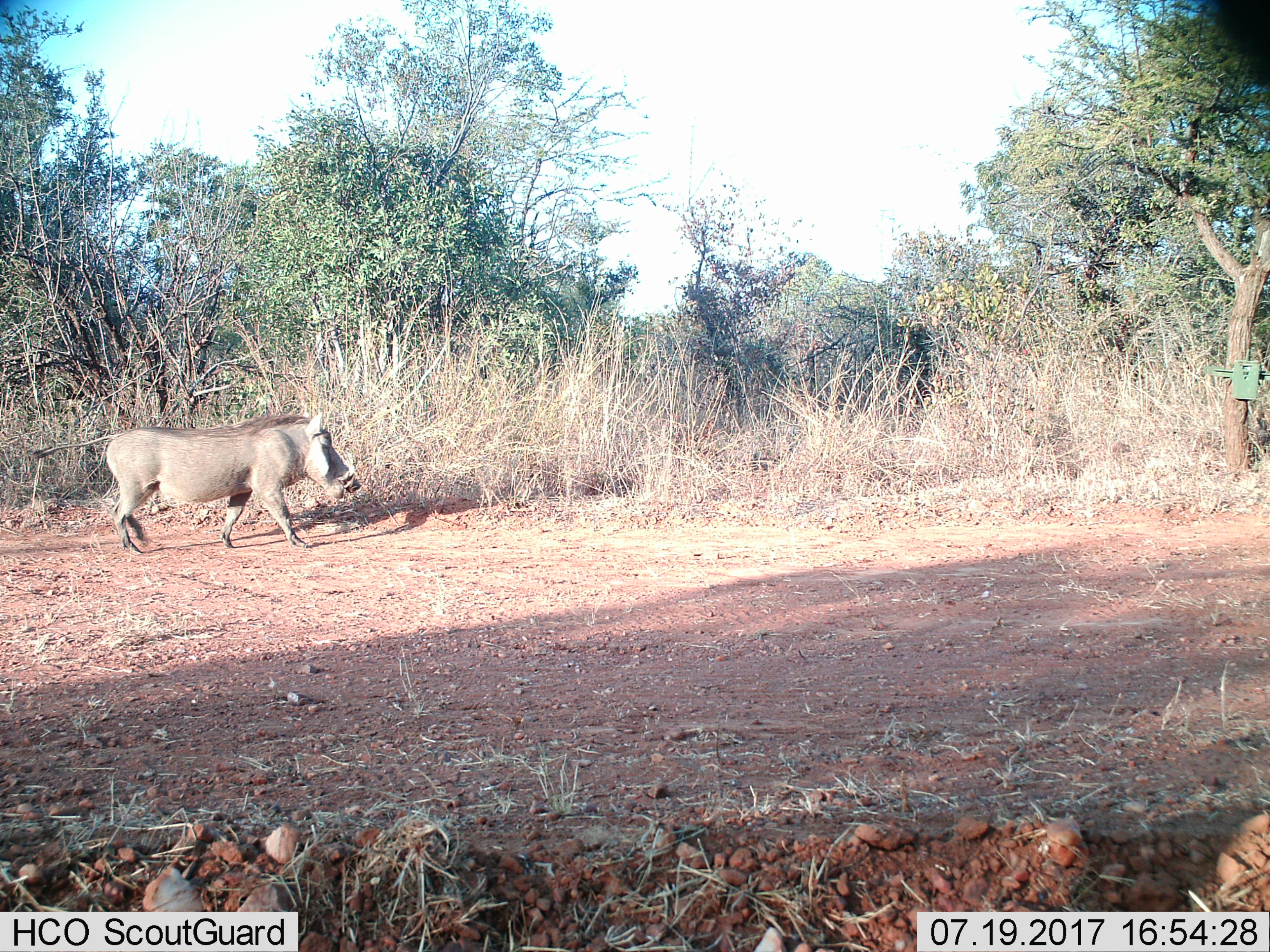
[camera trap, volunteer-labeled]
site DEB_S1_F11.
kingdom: Animalia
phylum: Chordata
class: Mammalia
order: Artiodactyla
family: Suidae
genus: Phacochoerus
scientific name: Phacochoerus africanus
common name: warthog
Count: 1.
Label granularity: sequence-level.